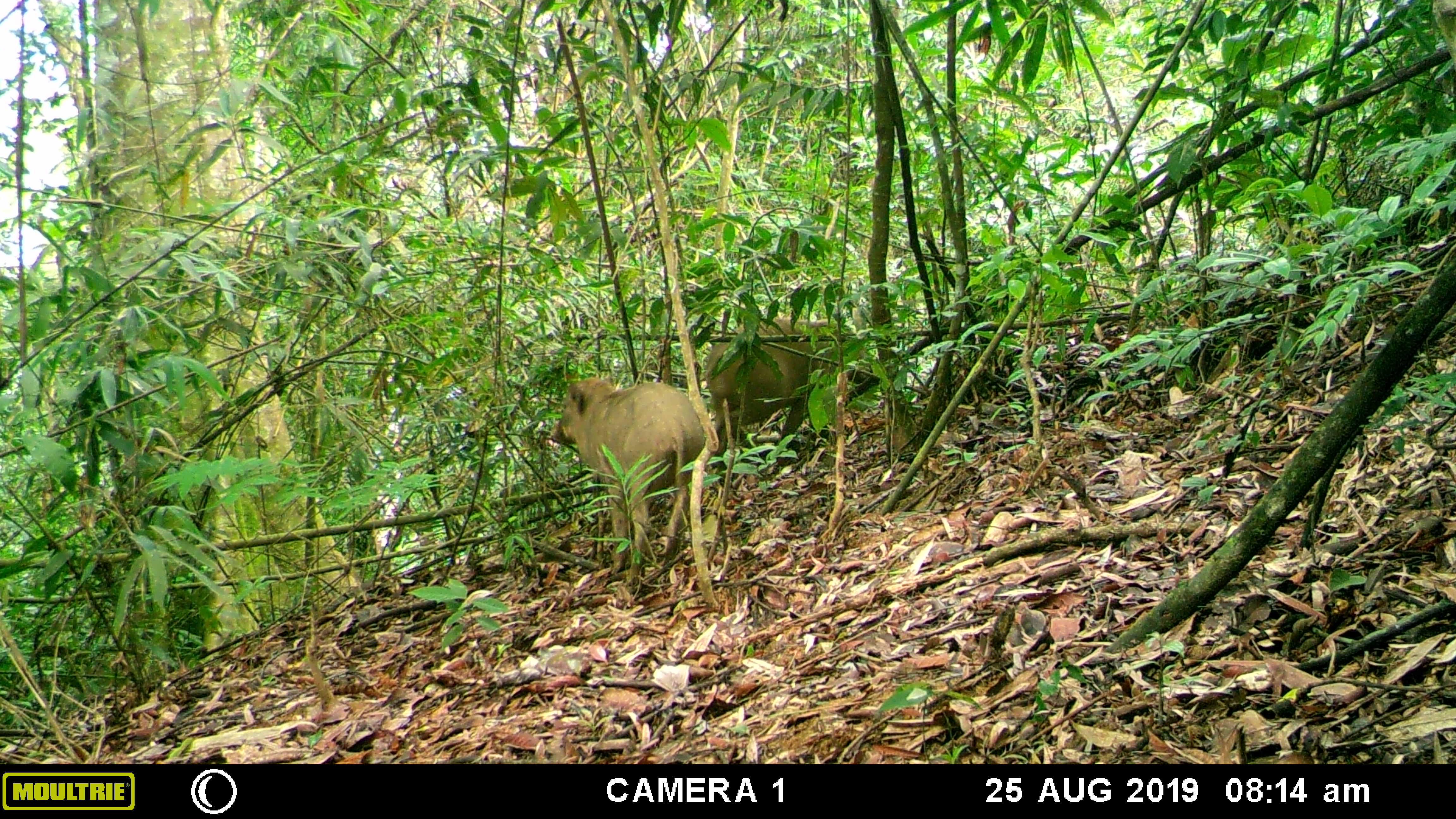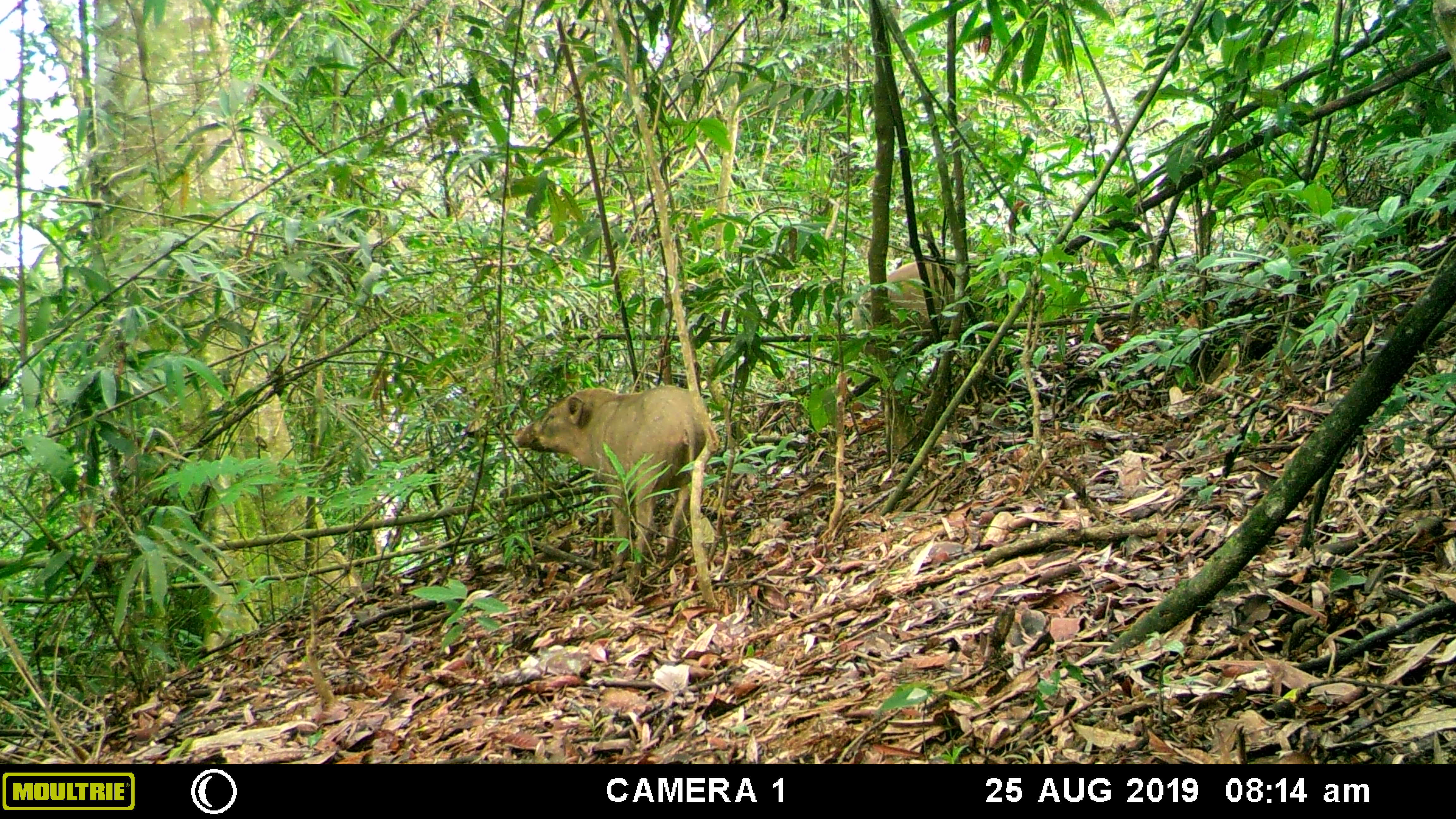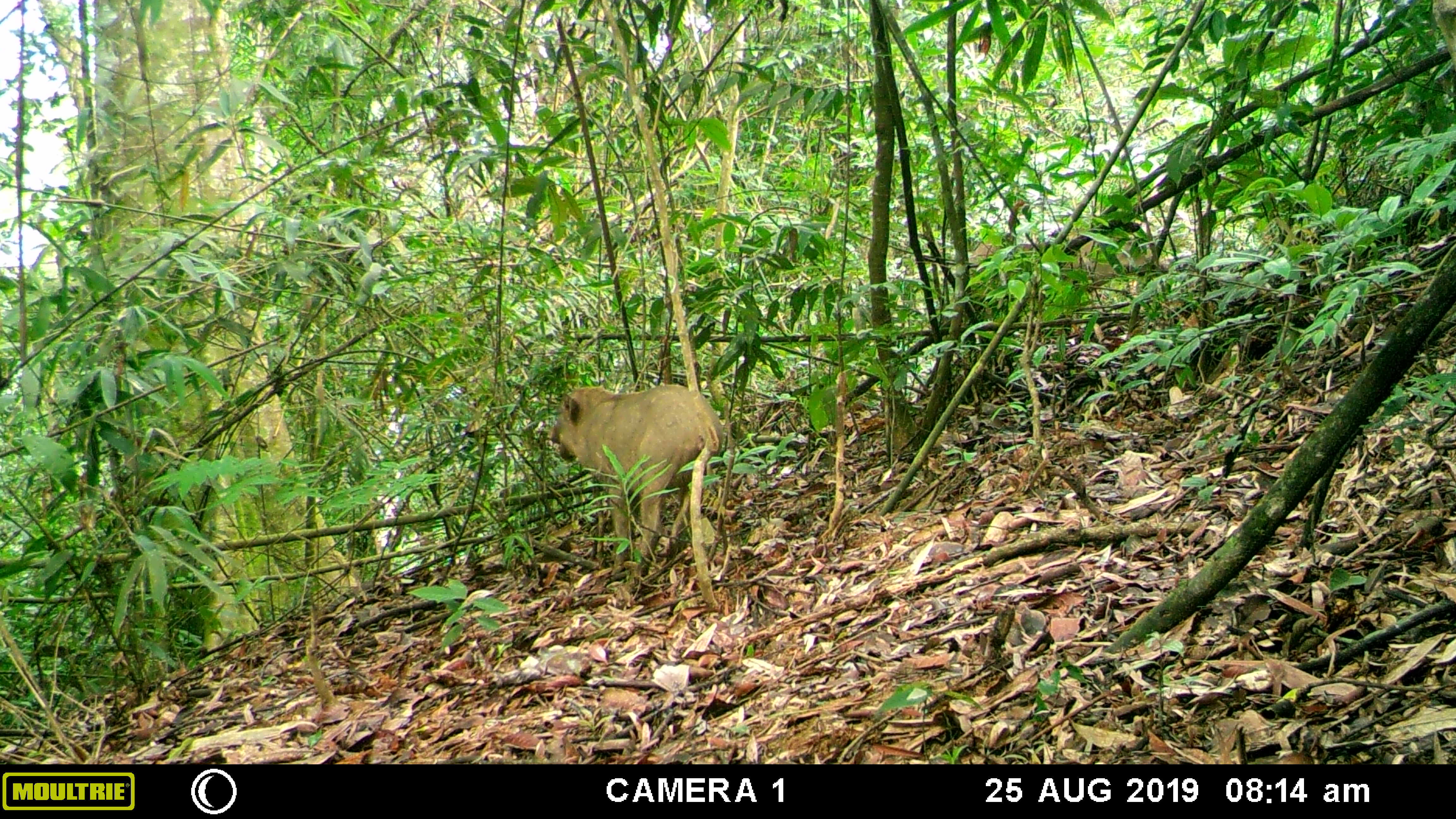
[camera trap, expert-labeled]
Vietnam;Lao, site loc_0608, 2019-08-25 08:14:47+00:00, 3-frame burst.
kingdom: Animalia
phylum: Chordata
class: Mammalia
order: Artiodactyla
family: Suidae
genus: Sus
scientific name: Sus scrofa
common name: eurasian wild pig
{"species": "eurasian wild pig (Sus scrofa)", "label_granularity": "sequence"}